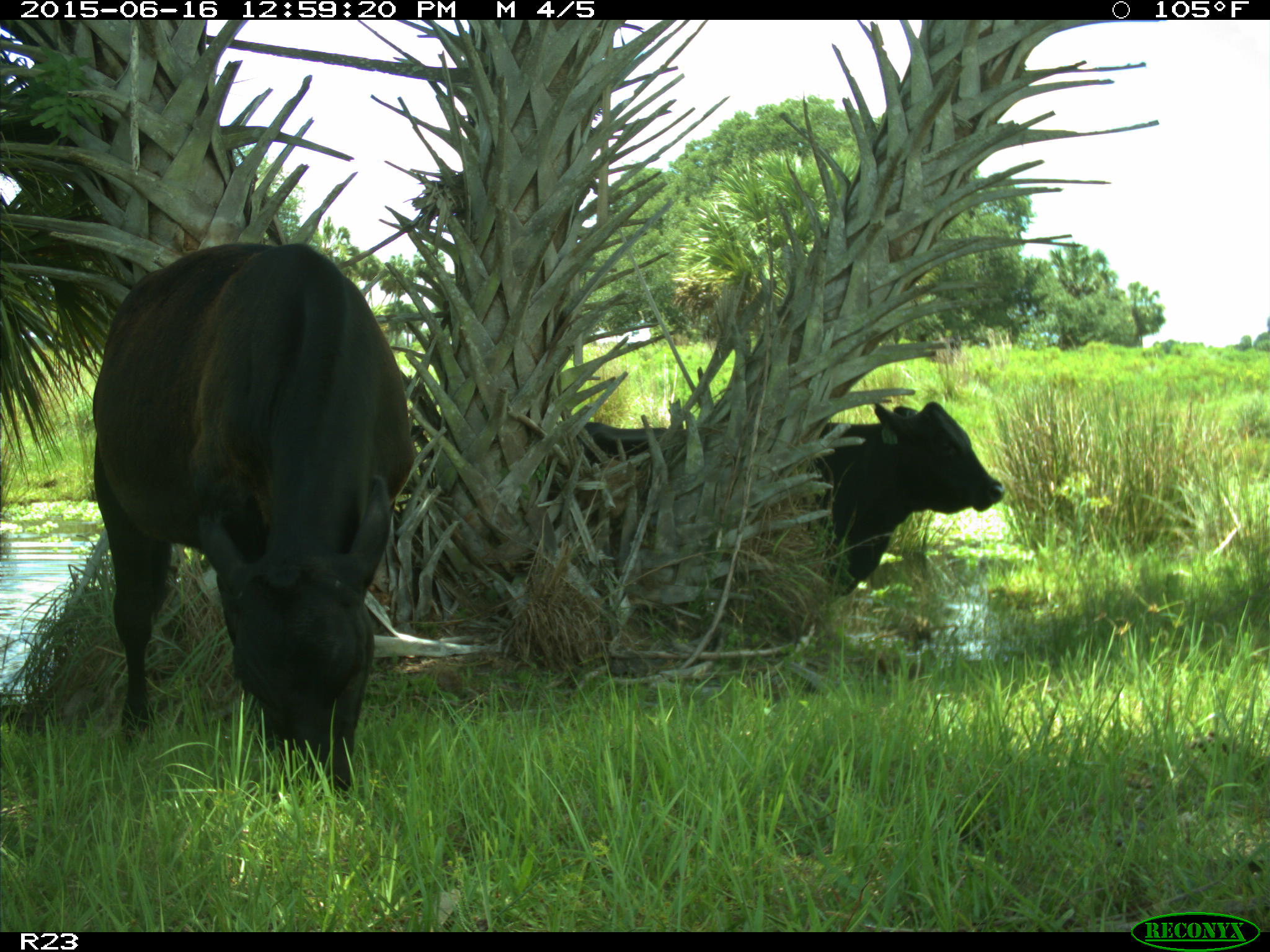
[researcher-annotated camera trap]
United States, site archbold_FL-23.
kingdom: Animalia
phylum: Chordata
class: Mammalia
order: Artiodactyla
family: Bovidae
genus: Bos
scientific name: Bos taurus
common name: domestic cow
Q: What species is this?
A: Bos taurus (domestic cow).